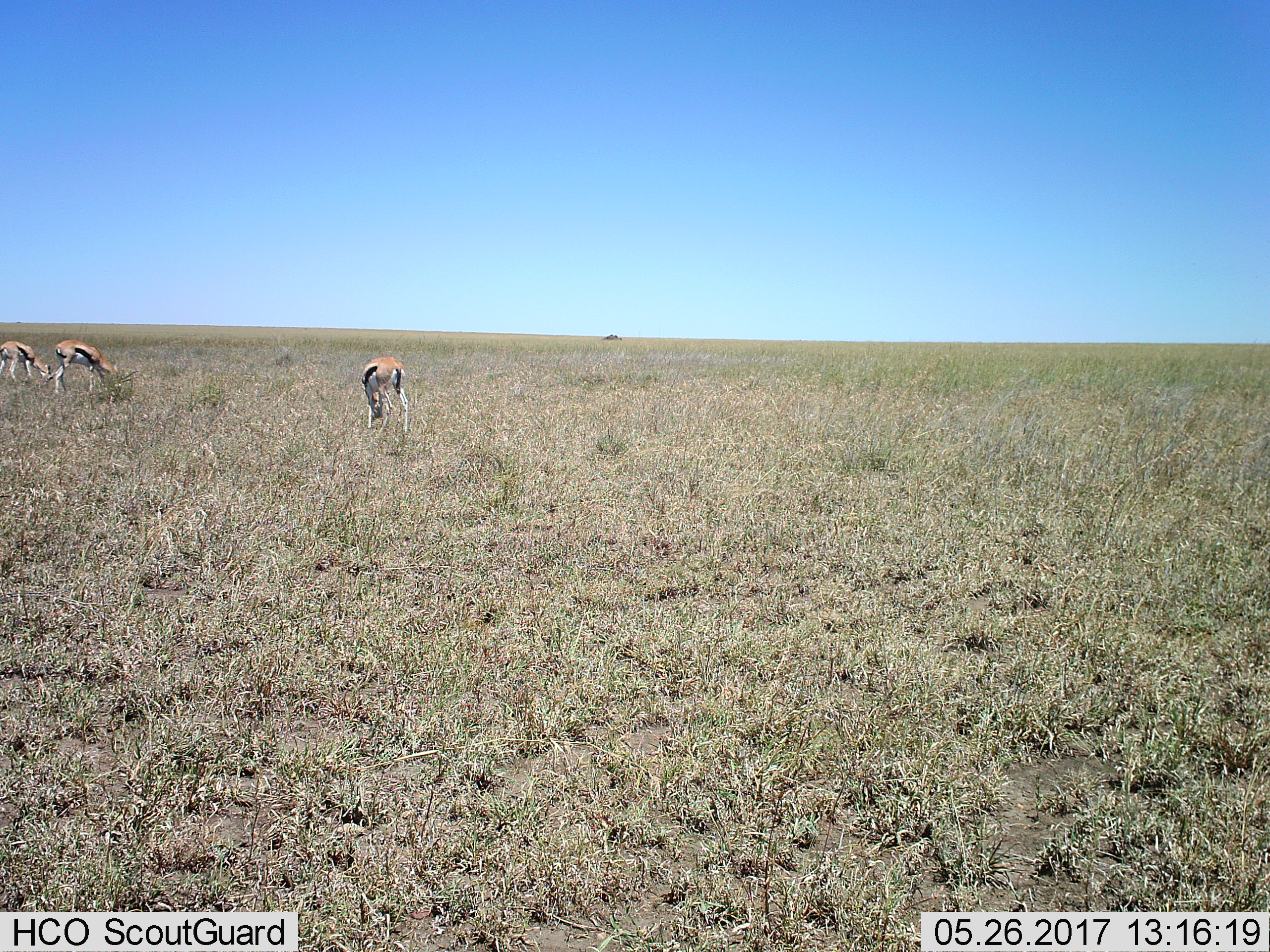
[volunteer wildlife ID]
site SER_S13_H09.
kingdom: Animalia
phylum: Chordata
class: Mammalia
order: Artiodactyla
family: Bovidae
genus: Eudorcas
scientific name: Eudorcas thomsonii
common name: thomson's gazelle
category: gazellethomsons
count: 3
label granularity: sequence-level